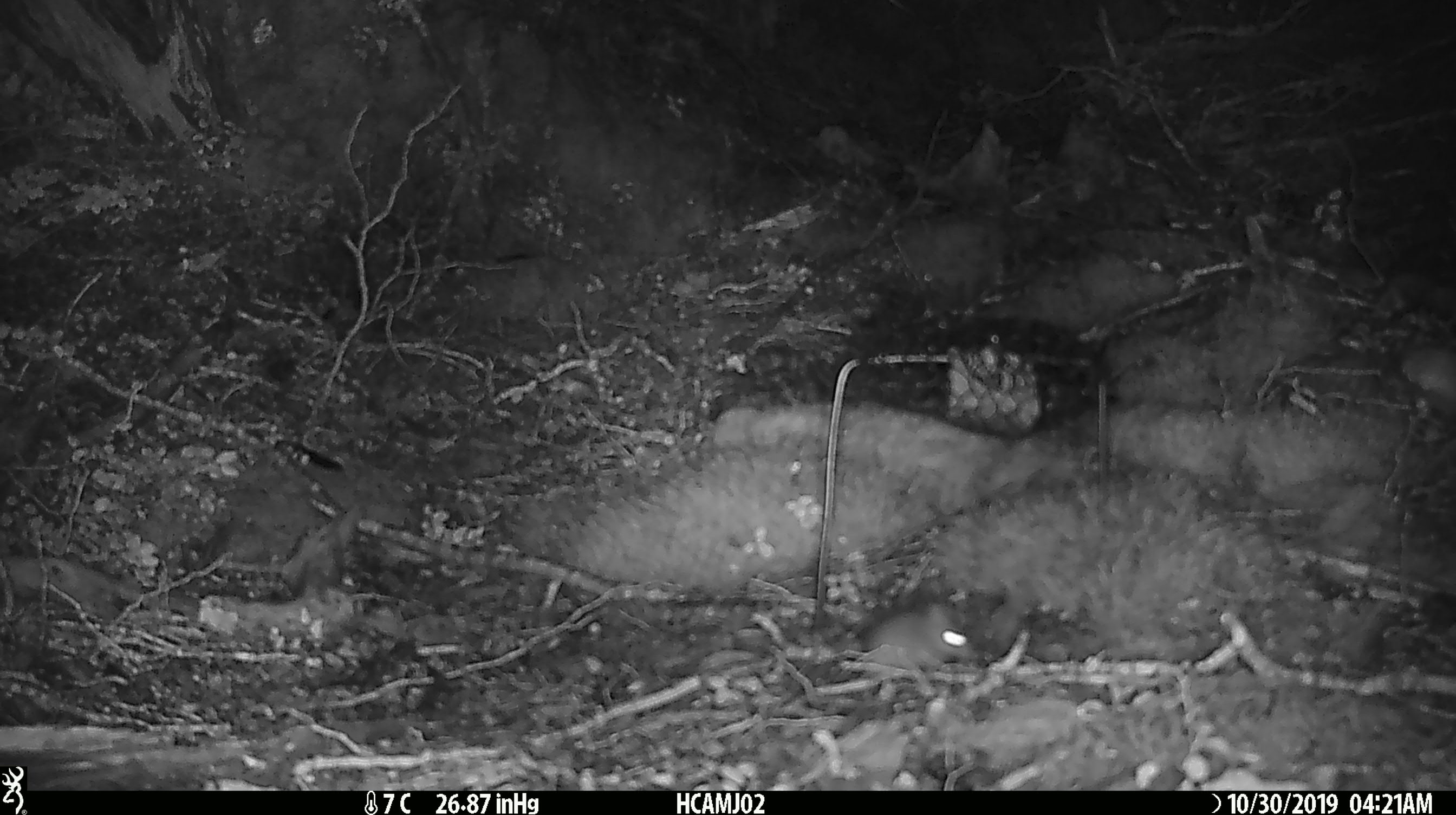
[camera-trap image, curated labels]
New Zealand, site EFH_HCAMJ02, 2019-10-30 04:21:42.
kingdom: Animalia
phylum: Chordata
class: Mammalia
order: Rodentia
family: Muridae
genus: Mus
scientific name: Mus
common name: mouse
Mouse (Mus).